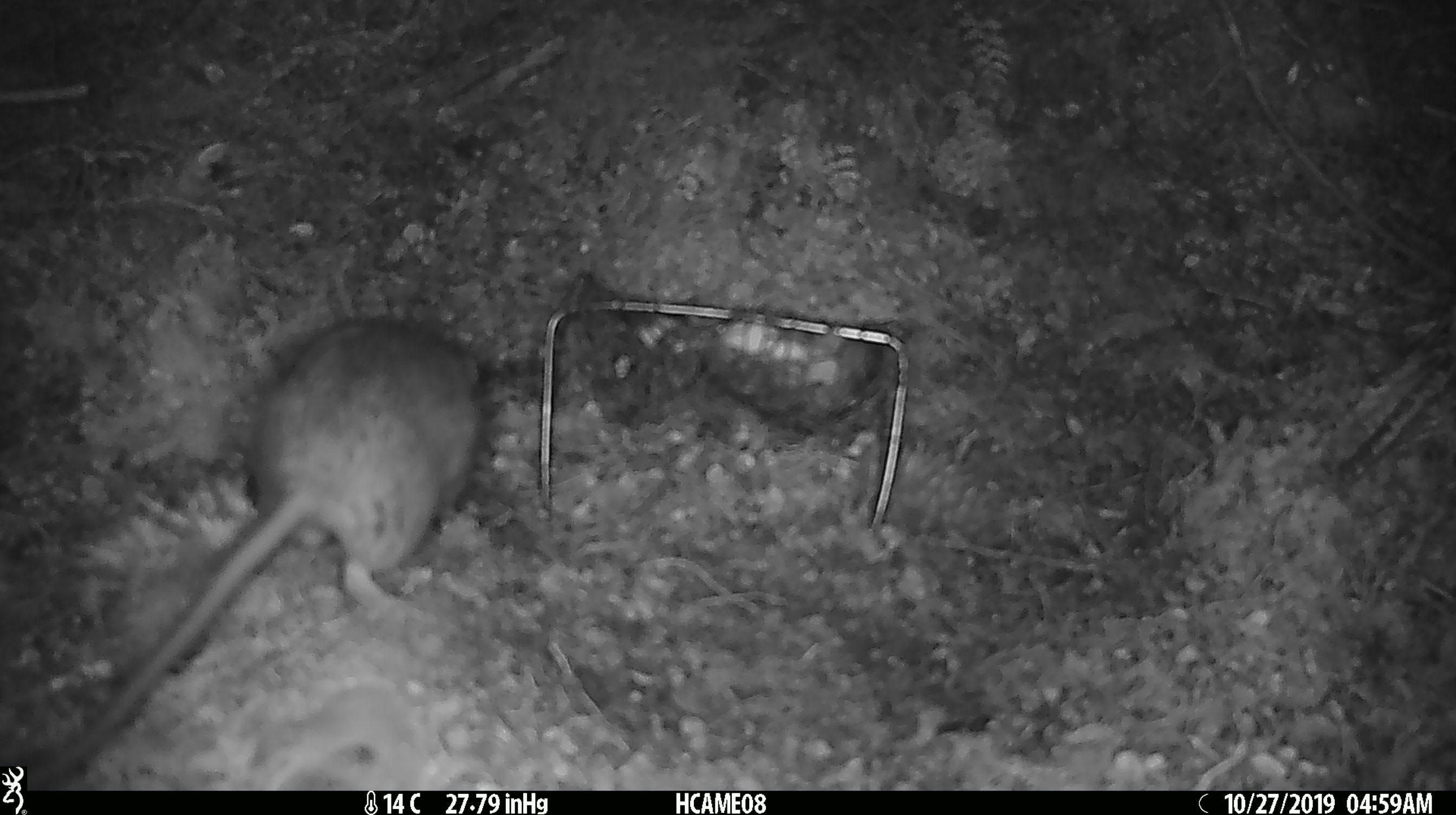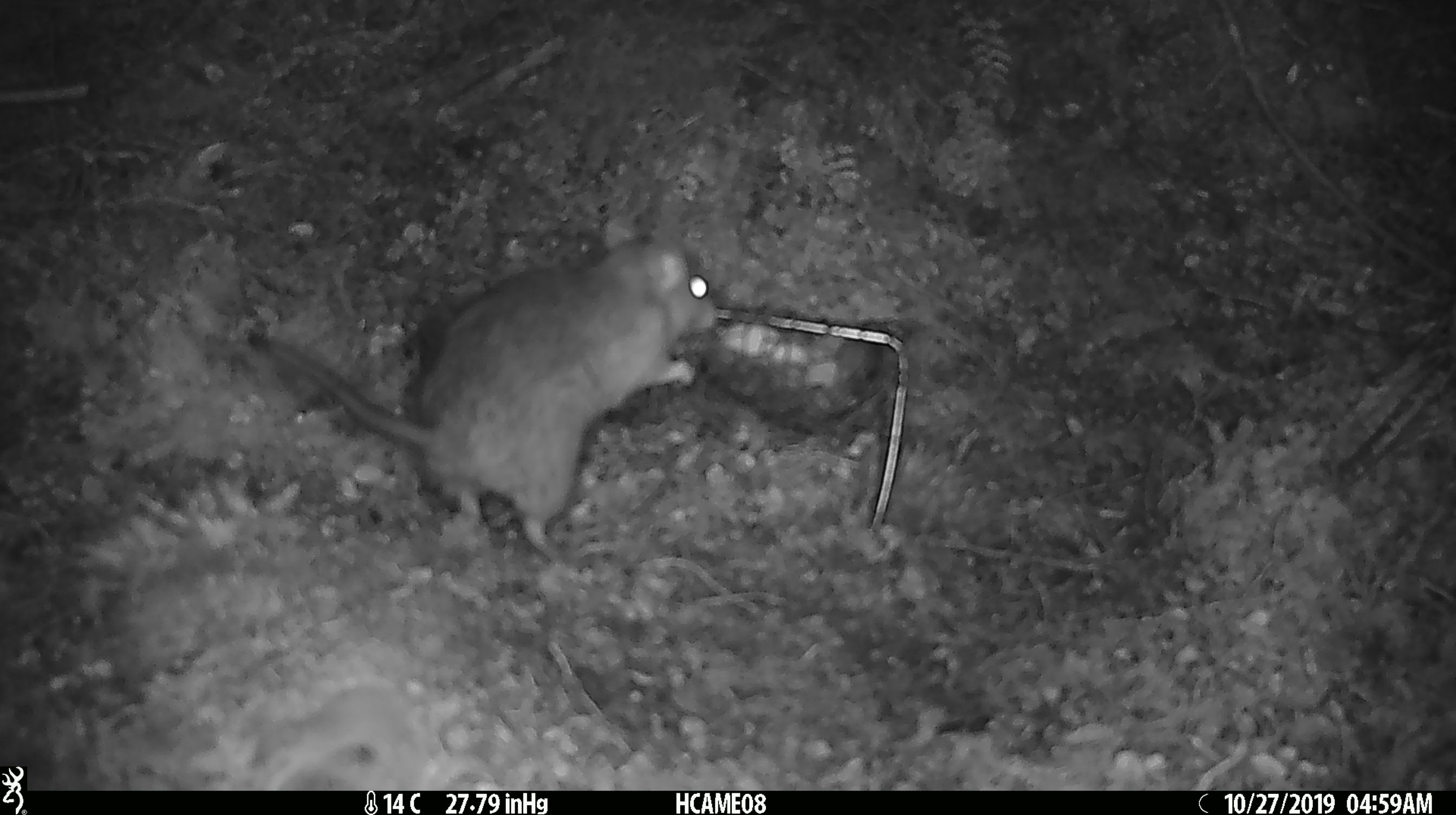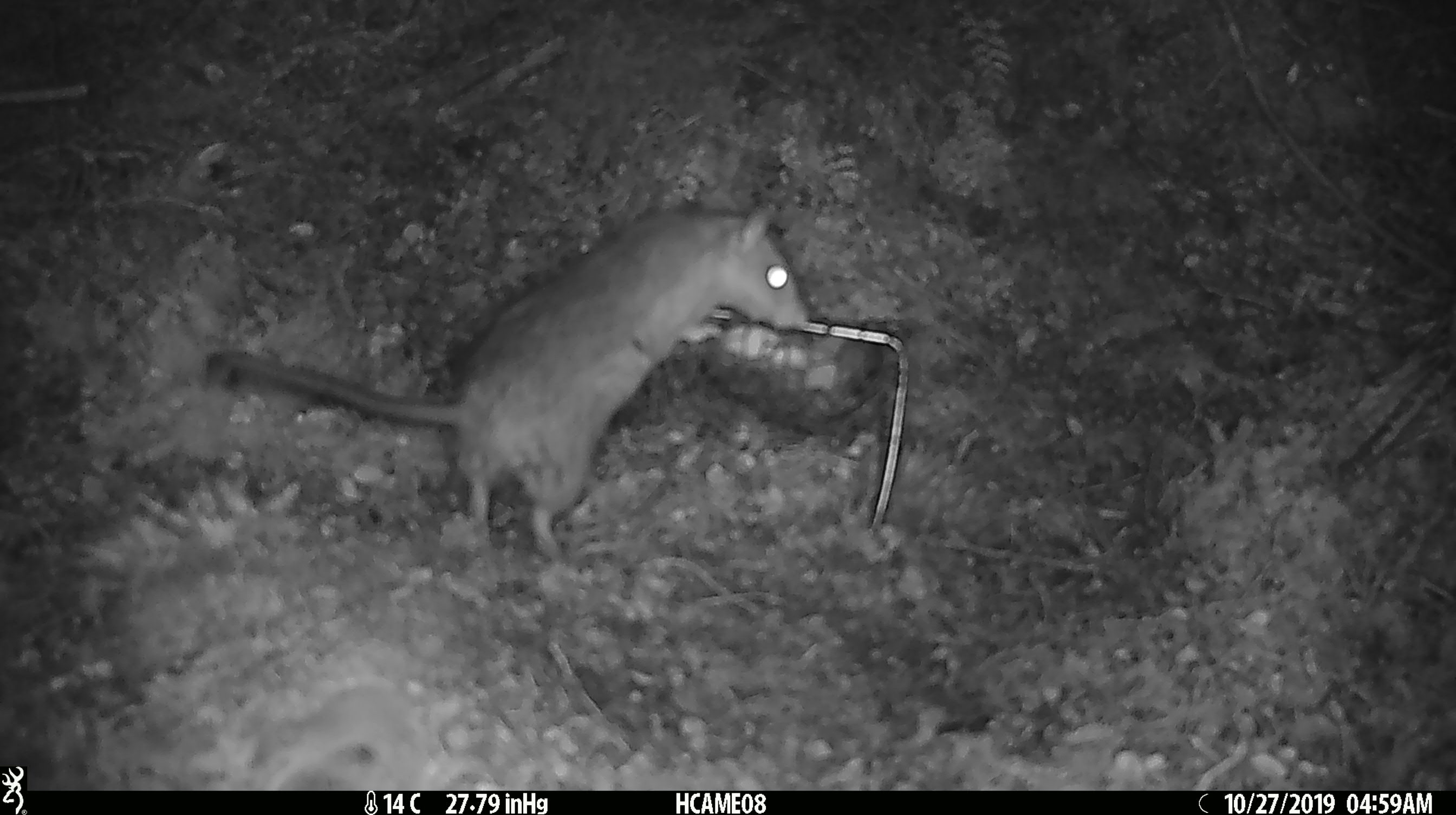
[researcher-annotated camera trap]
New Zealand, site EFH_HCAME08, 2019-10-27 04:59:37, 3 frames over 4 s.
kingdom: Animalia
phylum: Chordata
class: Mammalia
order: Rodentia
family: Muridae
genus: Rattus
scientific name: Rattus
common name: rat